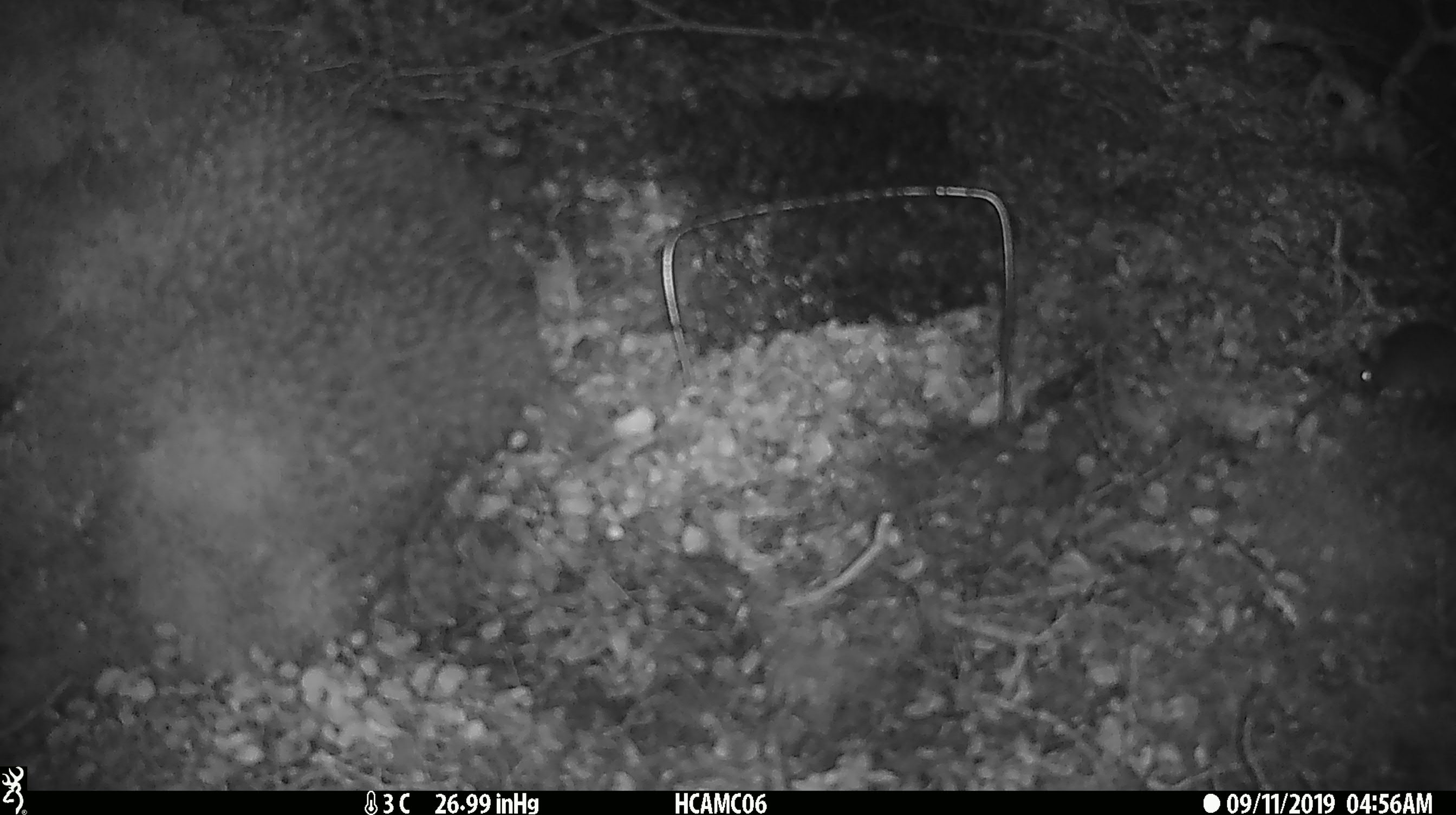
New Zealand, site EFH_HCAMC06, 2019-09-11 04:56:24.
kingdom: Animalia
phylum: Chordata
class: Mammalia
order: Rodentia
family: Muridae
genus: Mus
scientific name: Mus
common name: mouse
Mouse (Mus).